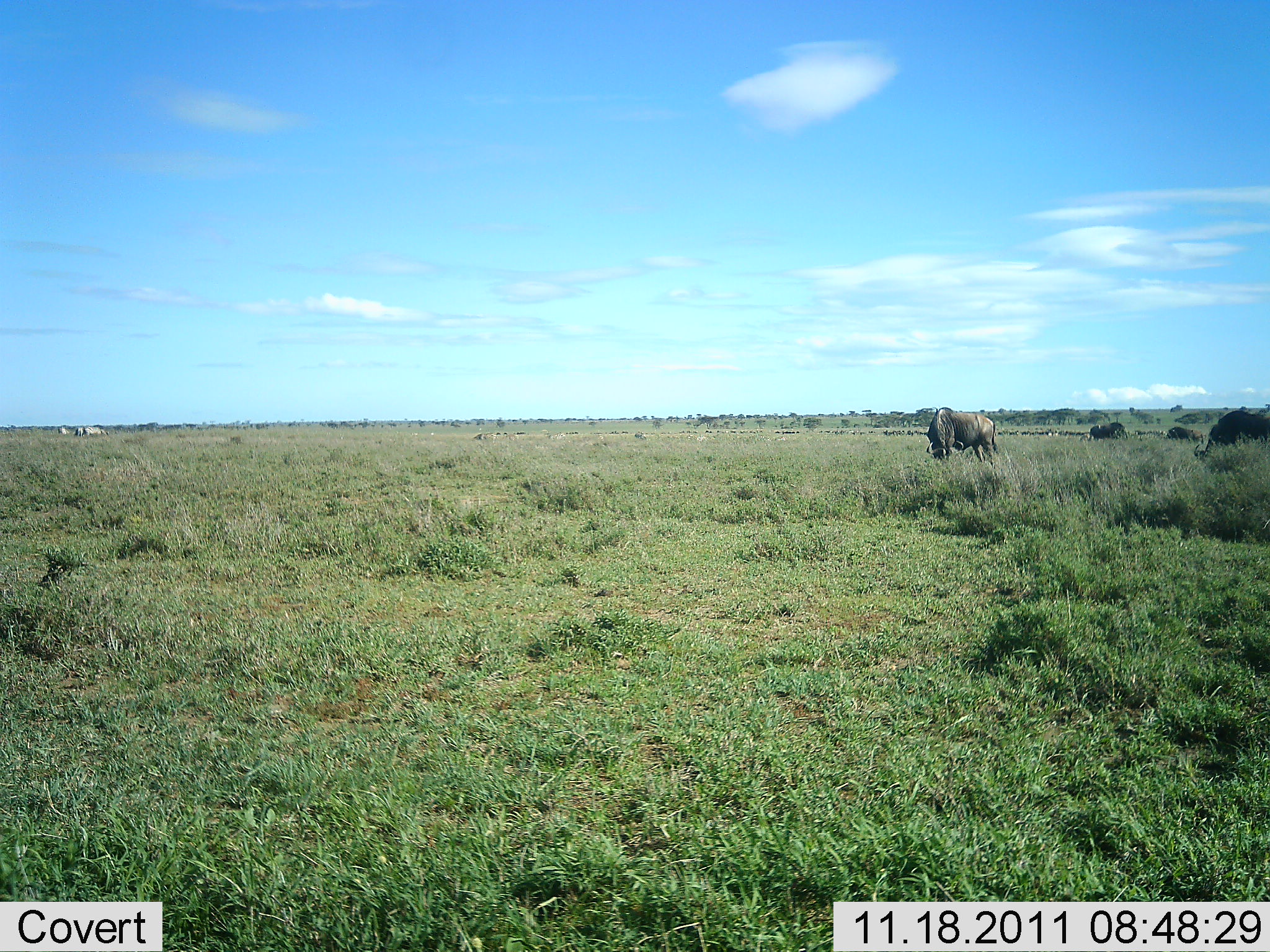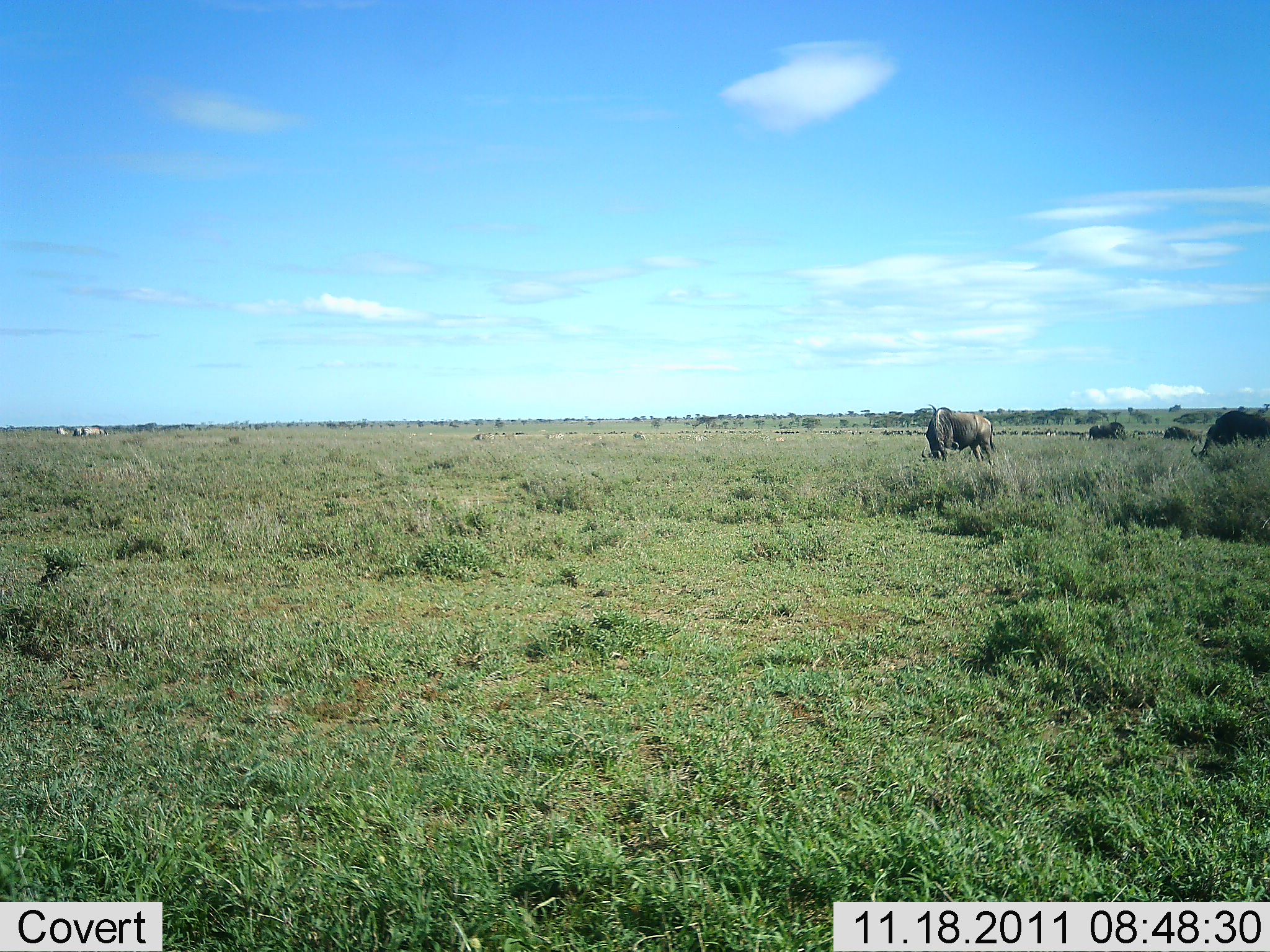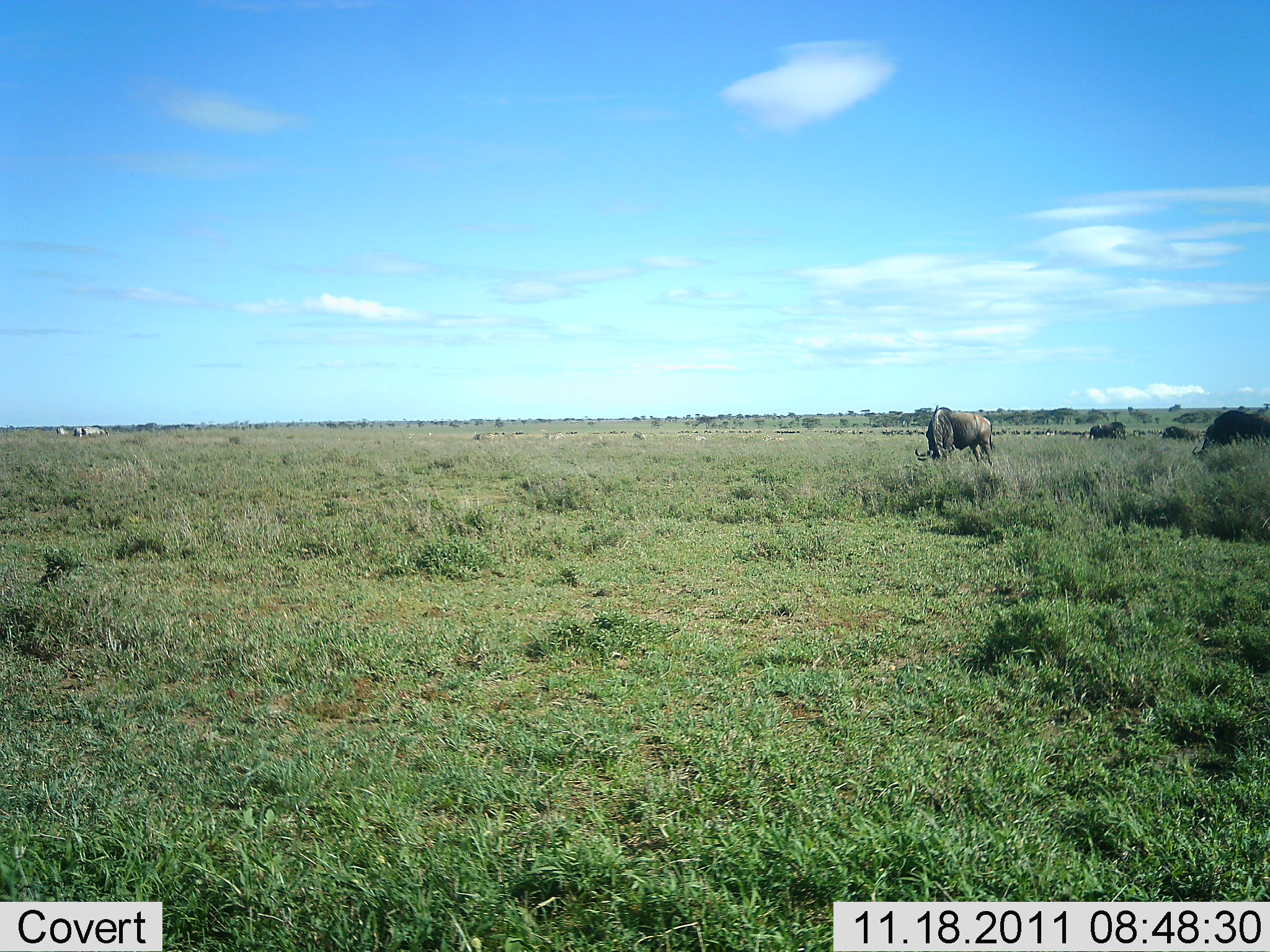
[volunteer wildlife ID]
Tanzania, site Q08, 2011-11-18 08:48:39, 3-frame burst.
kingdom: Animalia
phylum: Chordata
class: Mammalia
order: Artiodactyla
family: Bovidae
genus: Connochaetes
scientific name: Connochaetes taurinus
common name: blue wildebeest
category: wildebeest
Wildebeest (blue wildebeest) (Connochaetes taurinus), count 4. Behavior (volunteer vote fractions): standing 25%, resting 0%, moving 17%, interacting 0%. Young present (vote fraction): 0%. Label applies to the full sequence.